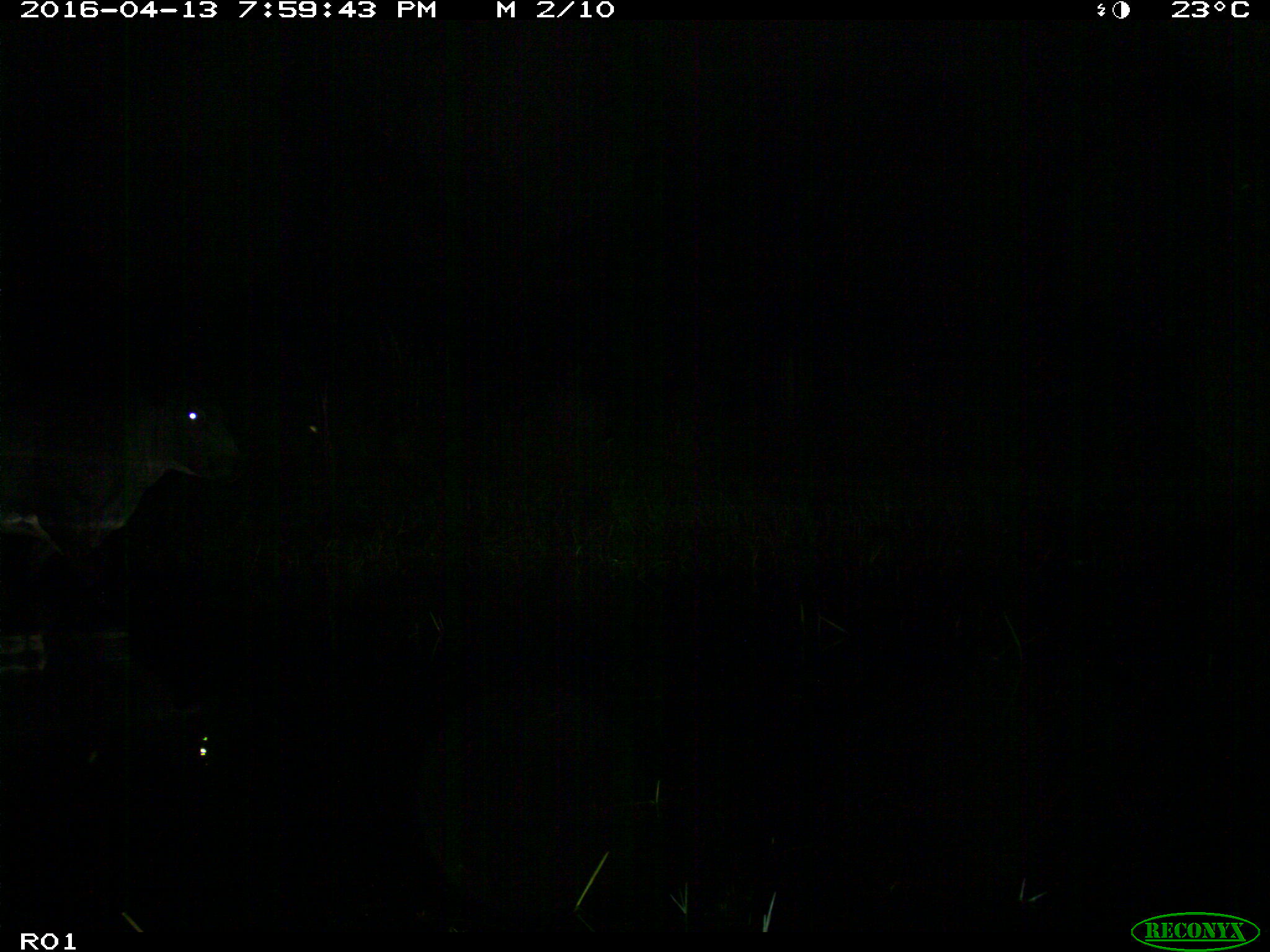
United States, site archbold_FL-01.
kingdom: Animalia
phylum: Chordata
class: Mammalia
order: Artiodactyla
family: Bovidae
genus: Bos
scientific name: Bos taurus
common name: domestic cow